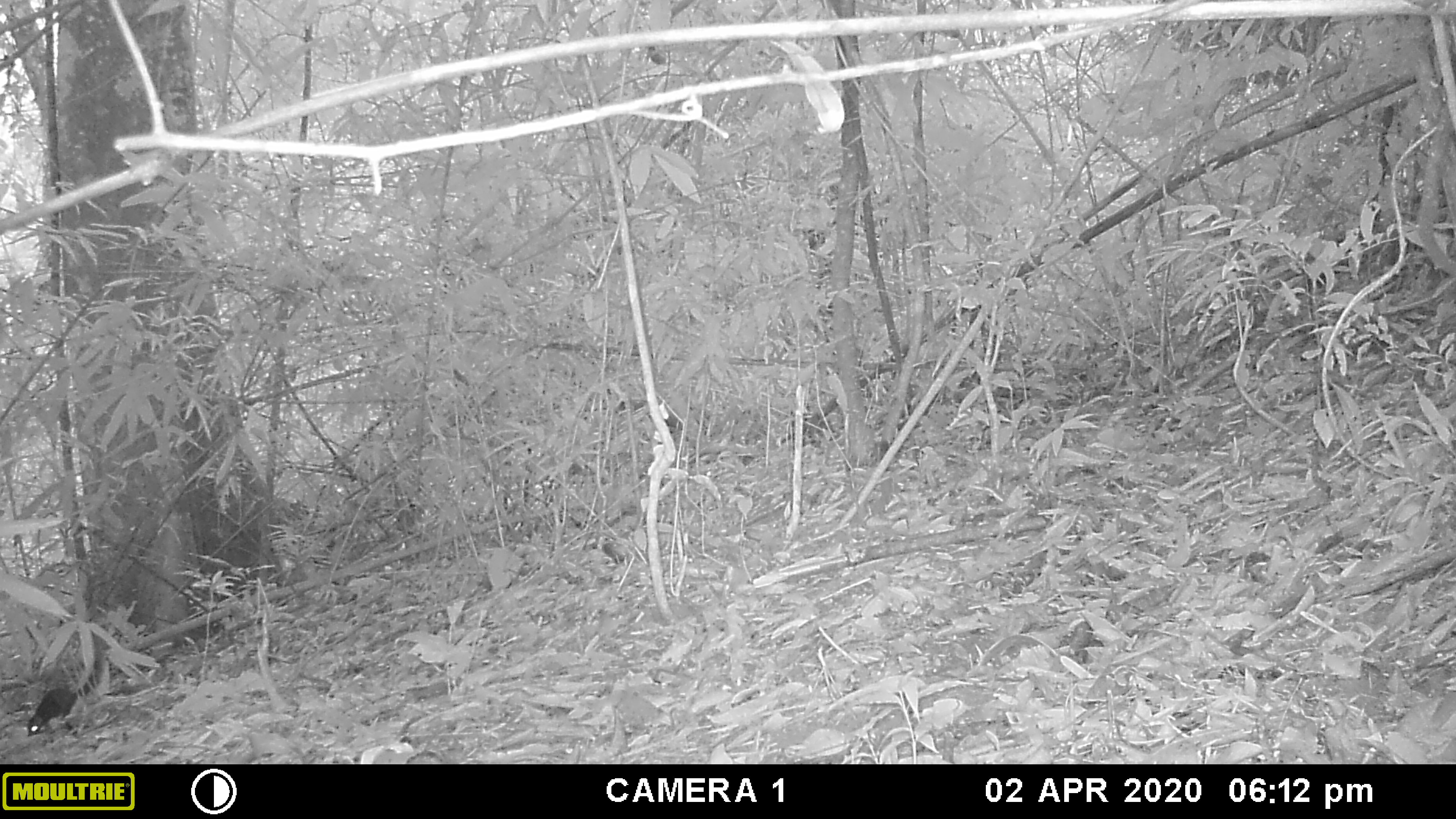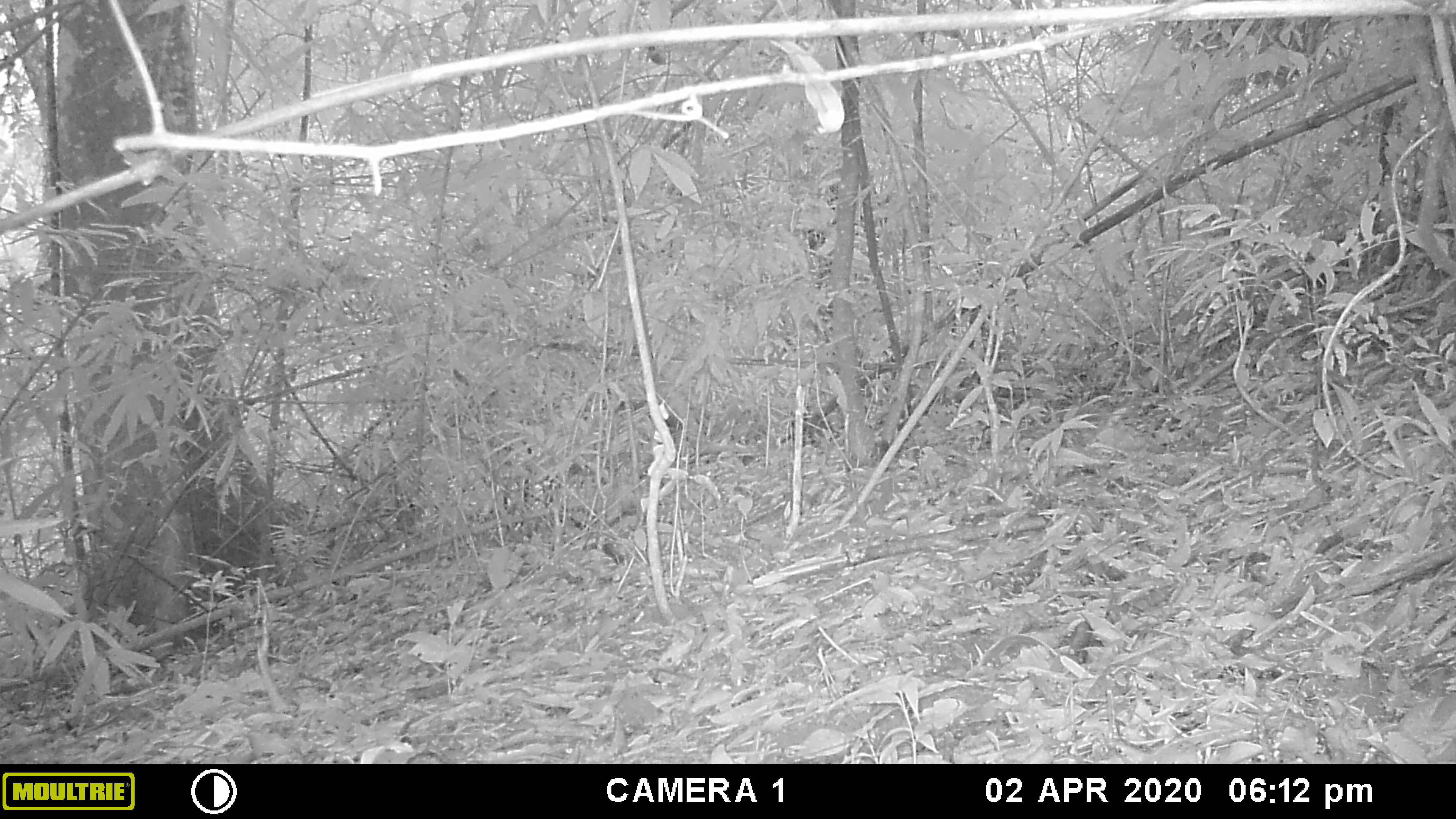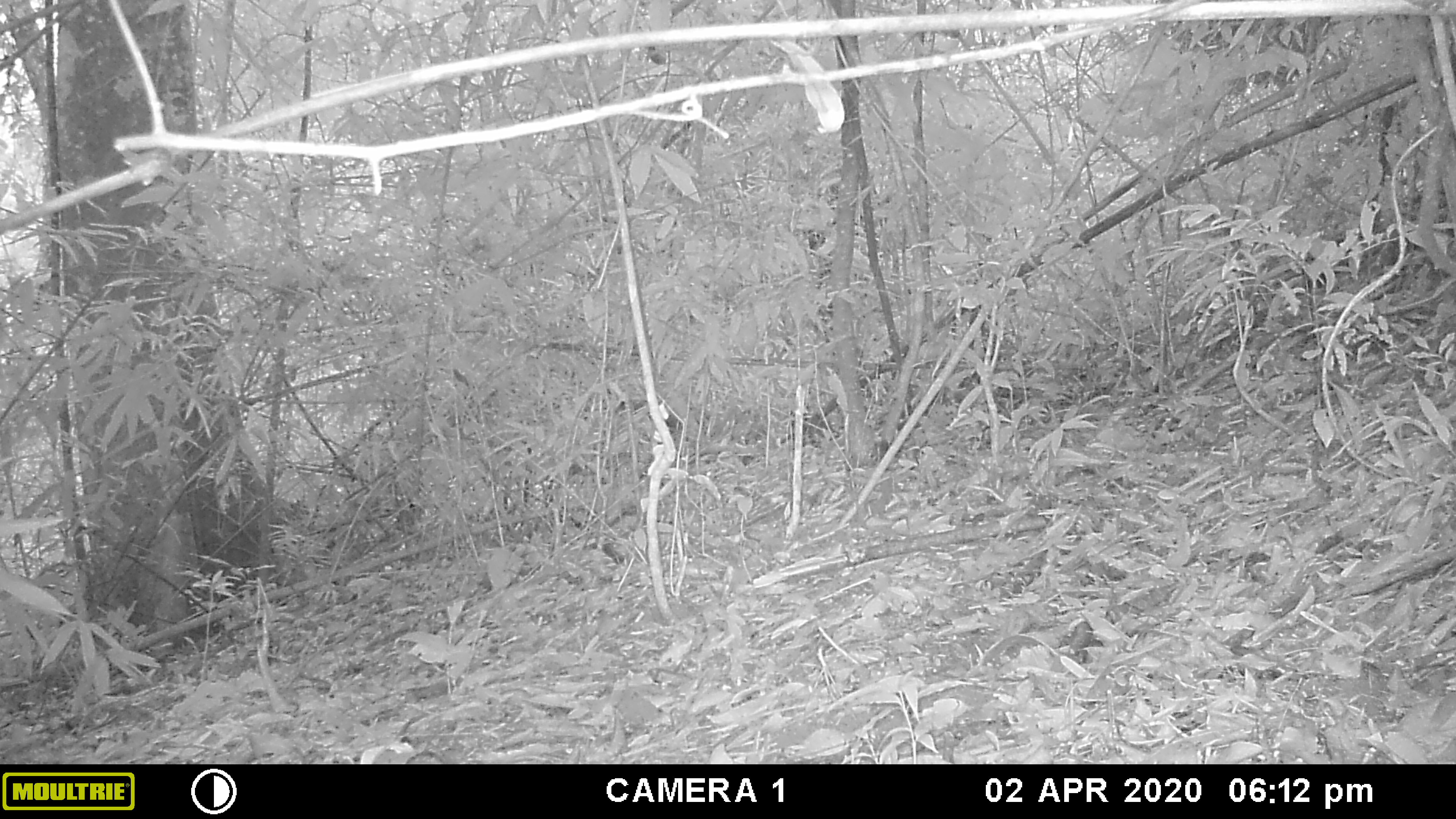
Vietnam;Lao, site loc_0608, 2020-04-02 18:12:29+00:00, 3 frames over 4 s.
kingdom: Animalia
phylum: Chordata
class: Mammalia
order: Rodentia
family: Sciuridae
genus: Dremomys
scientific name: Dremomys rufigenis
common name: red-cheeked squirrel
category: red cheeked squirrel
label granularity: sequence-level